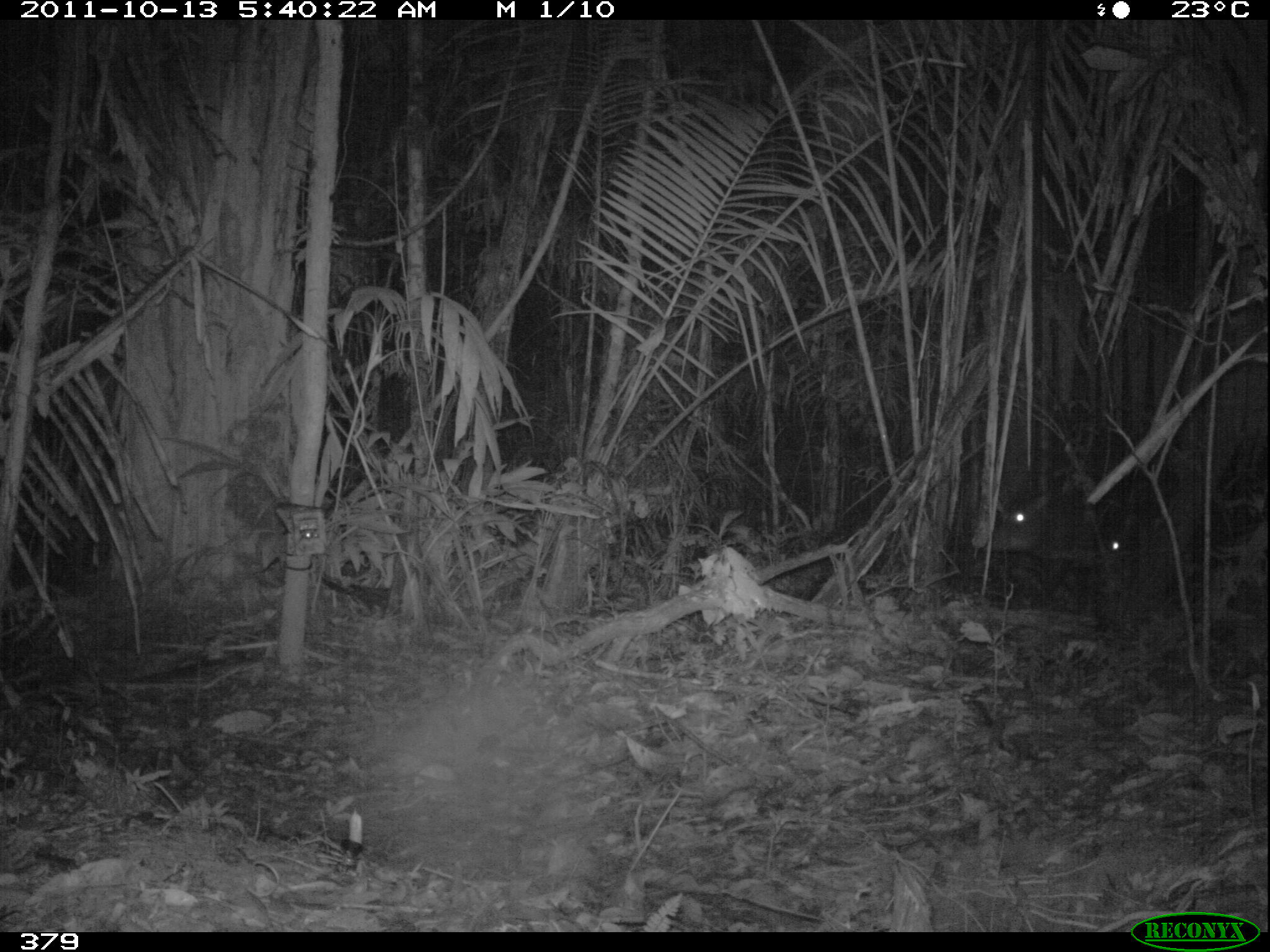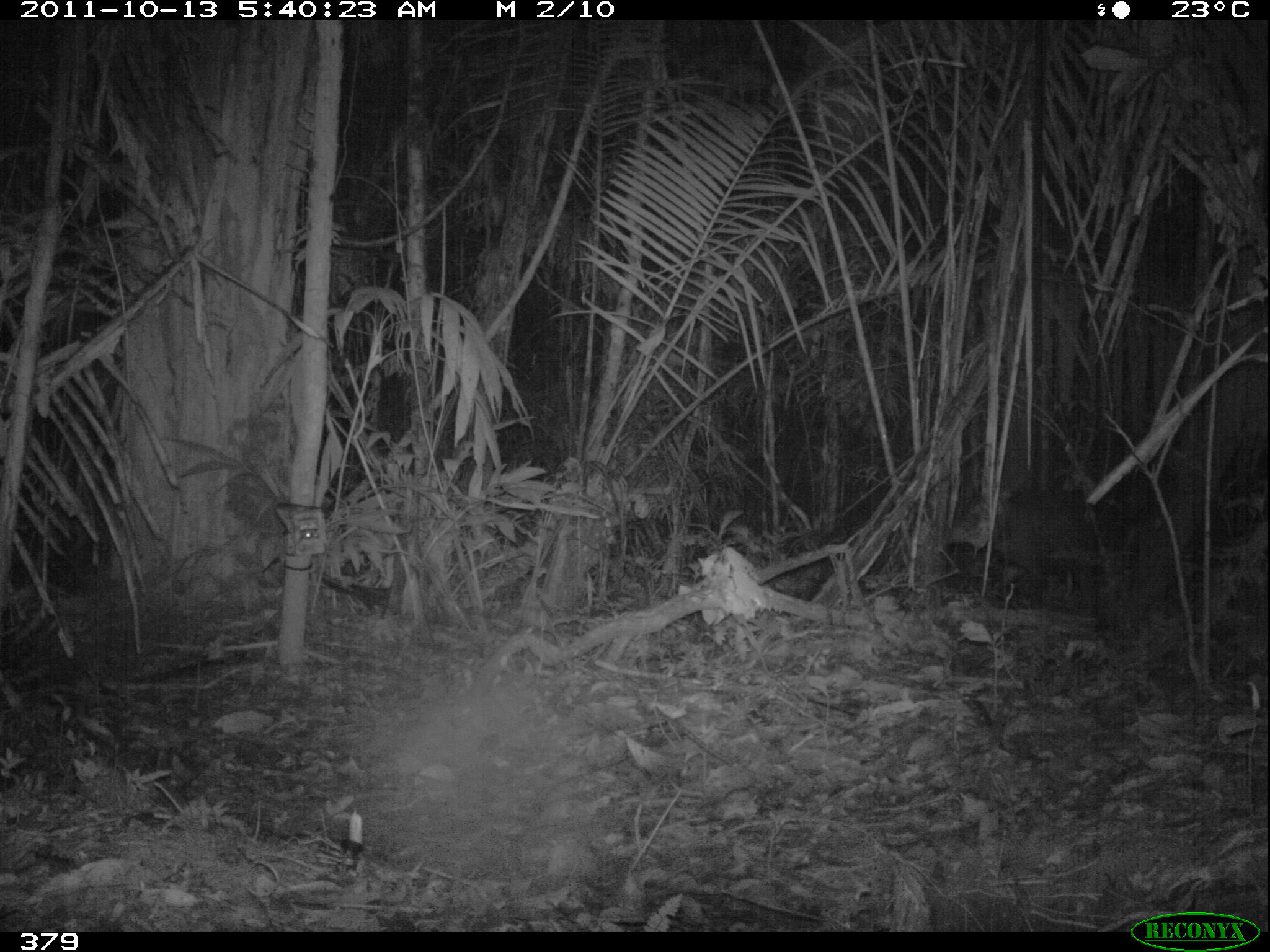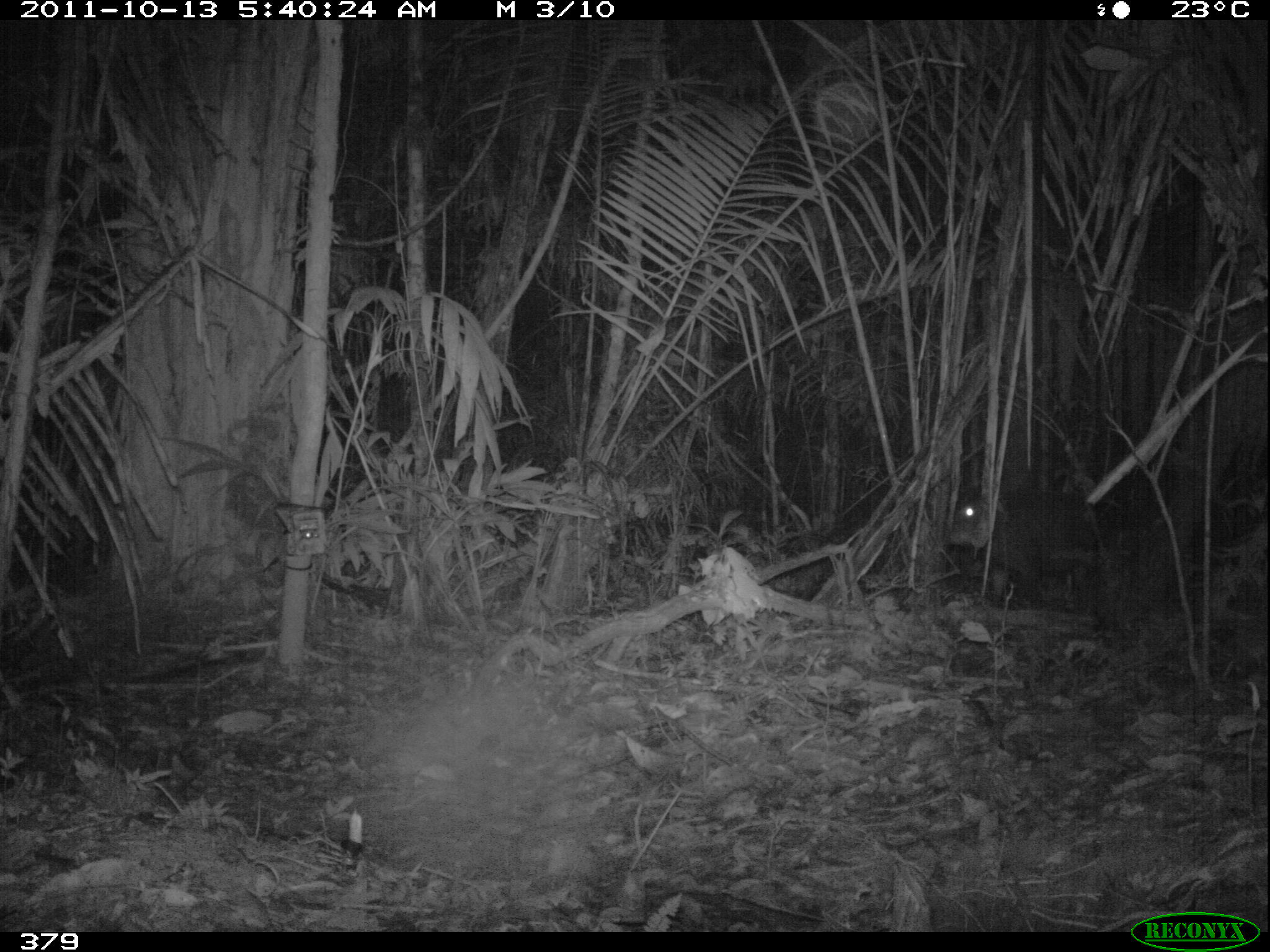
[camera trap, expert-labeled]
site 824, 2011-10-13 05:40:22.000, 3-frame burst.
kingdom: Animalia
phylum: Chordata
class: Mammalia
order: Artiodactyla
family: Tayassuidae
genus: Tayassu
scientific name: Tayassu pecari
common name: white-lipped peccary